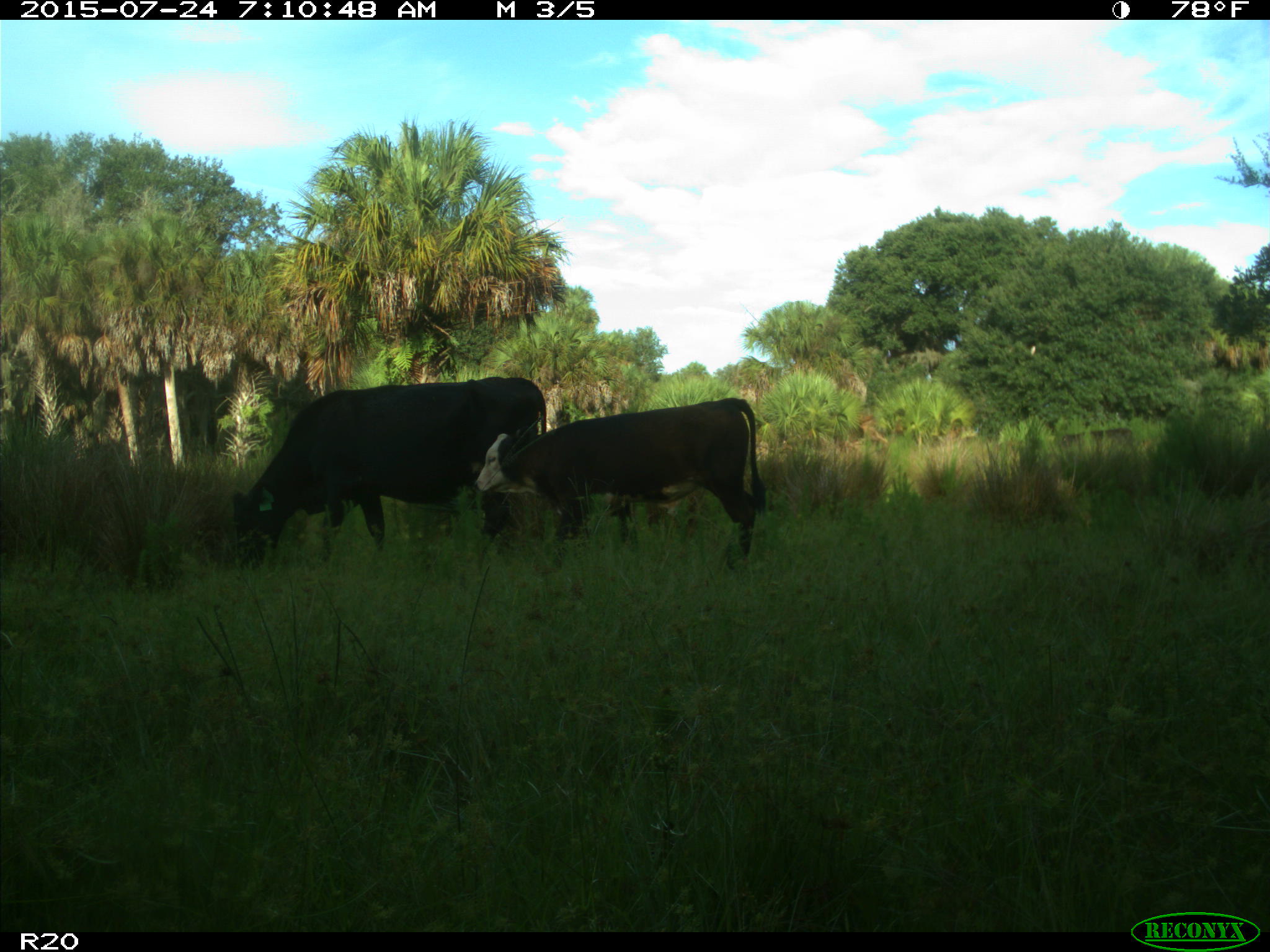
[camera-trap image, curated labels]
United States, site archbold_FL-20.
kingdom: Animalia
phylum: Chordata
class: Mammalia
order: Artiodactyla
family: Bovidae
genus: Bos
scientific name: Bos taurus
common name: domestic cow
Bos taurus (domestic cow).